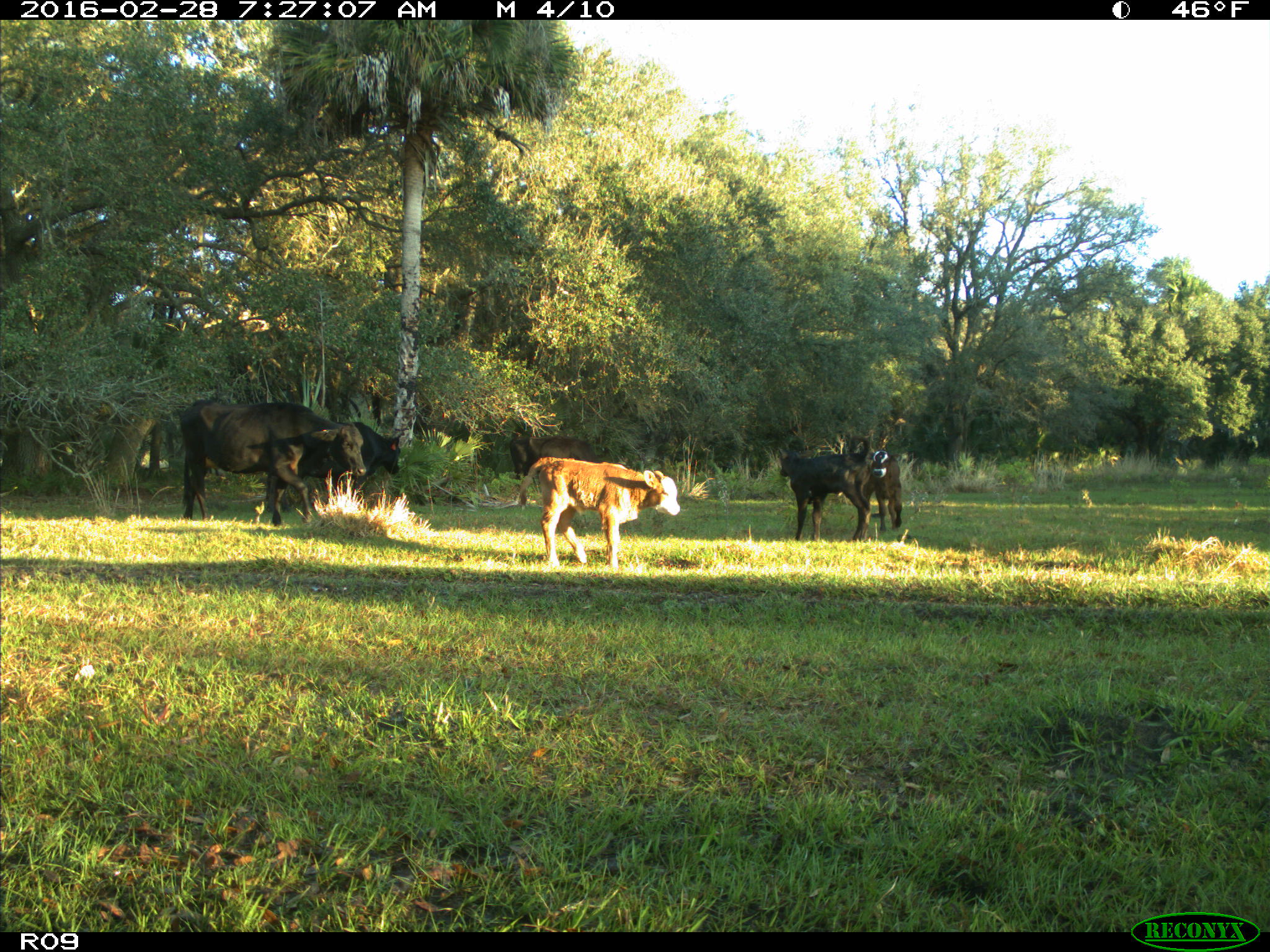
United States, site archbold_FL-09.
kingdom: Animalia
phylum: Chordata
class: Mammalia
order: Artiodactyla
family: Bovidae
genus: Bos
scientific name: Bos taurus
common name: domestic cow